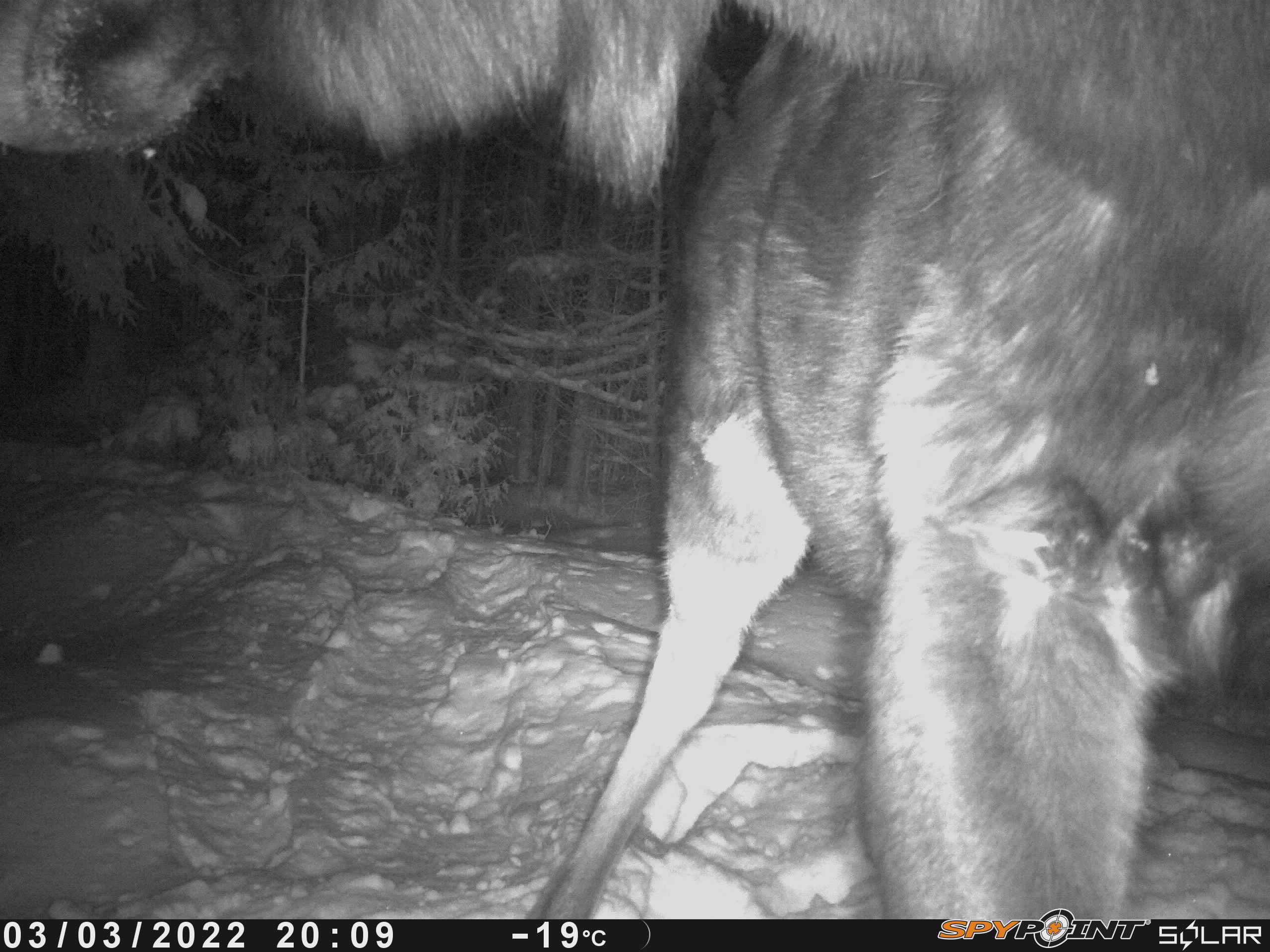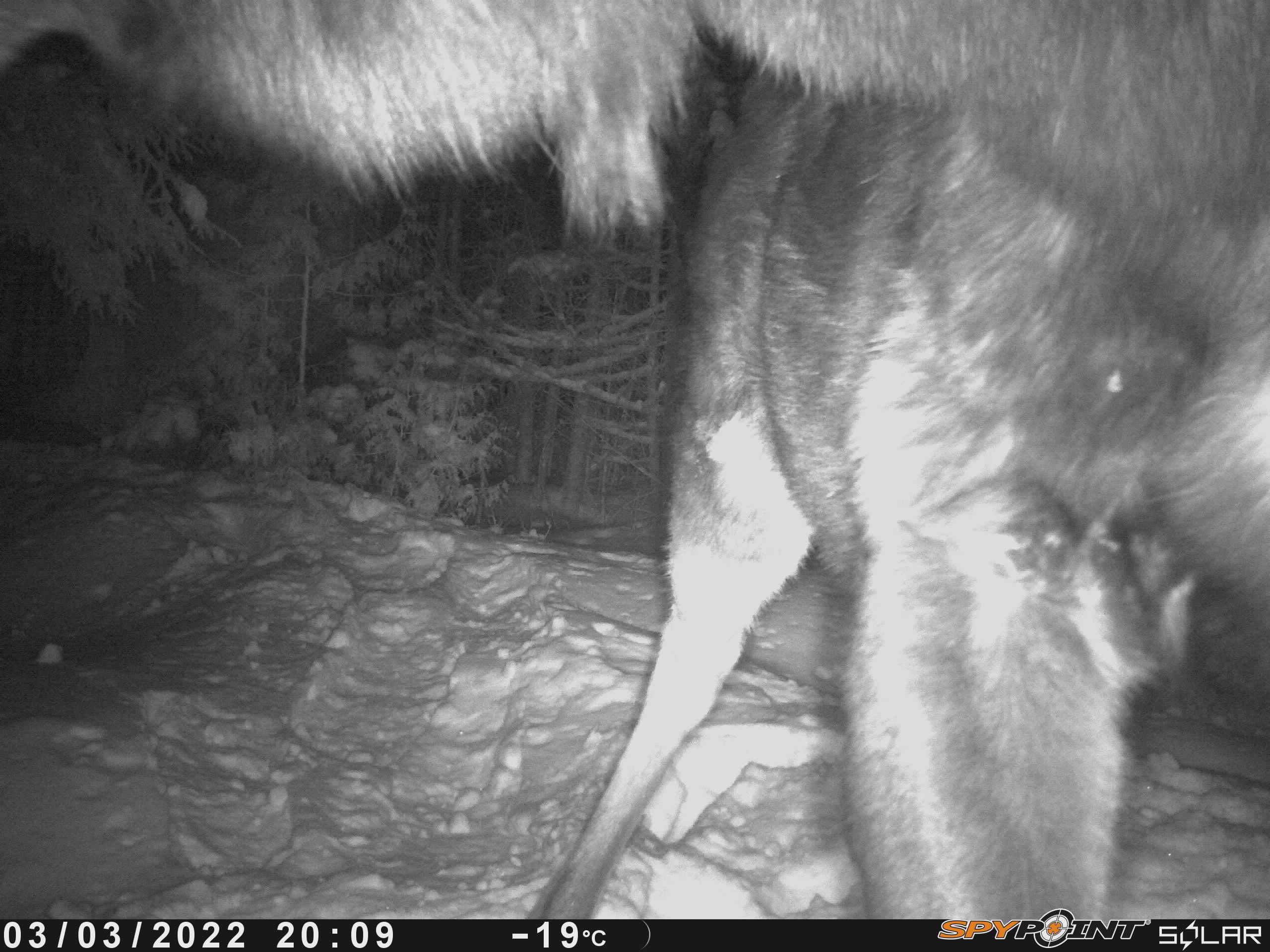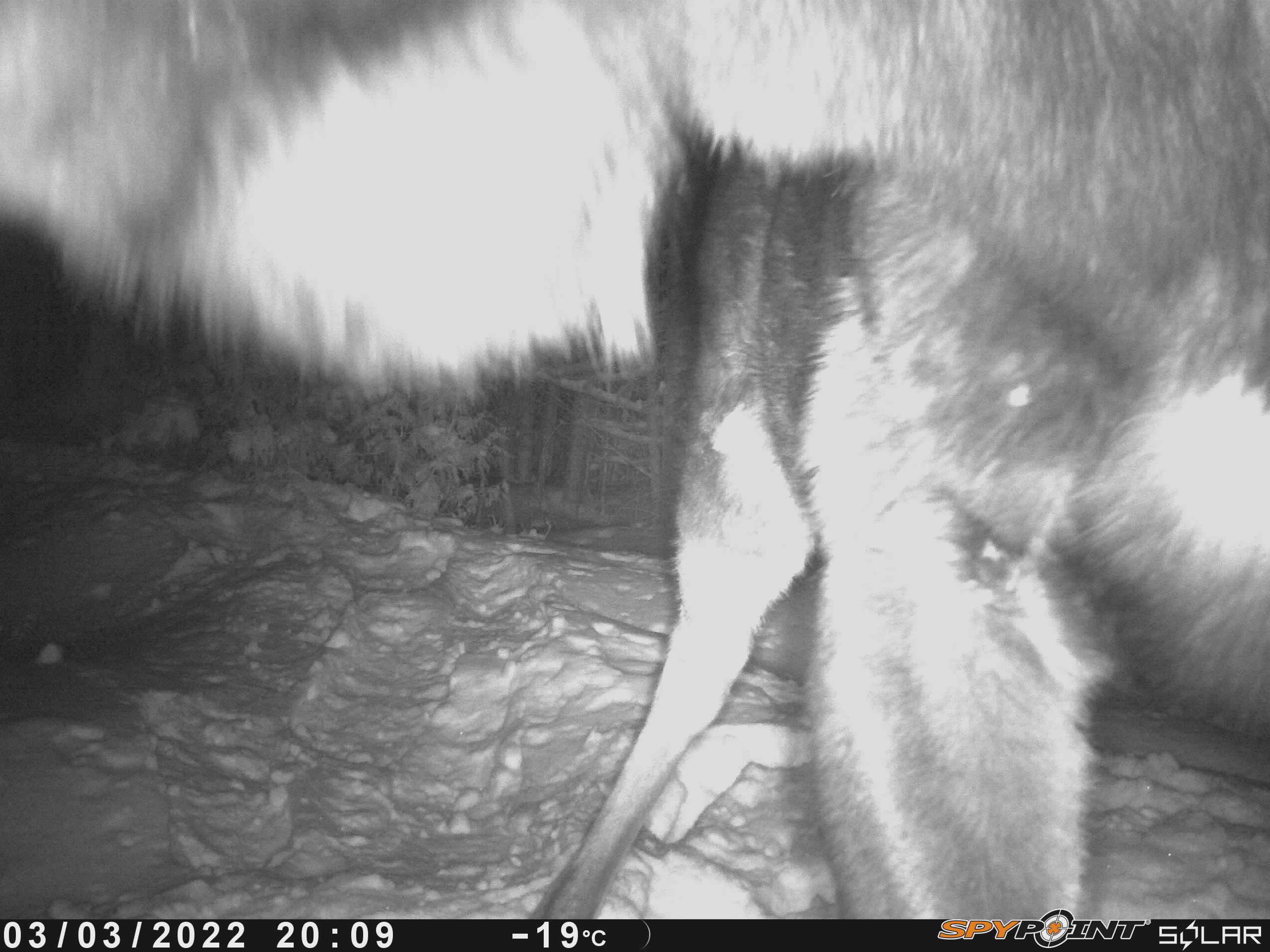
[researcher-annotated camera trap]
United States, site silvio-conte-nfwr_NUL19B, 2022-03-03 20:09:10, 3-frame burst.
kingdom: Animalia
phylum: Chordata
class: Mammalia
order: Artiodactyla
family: Cervidae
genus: Alces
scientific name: Alces alces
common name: moose